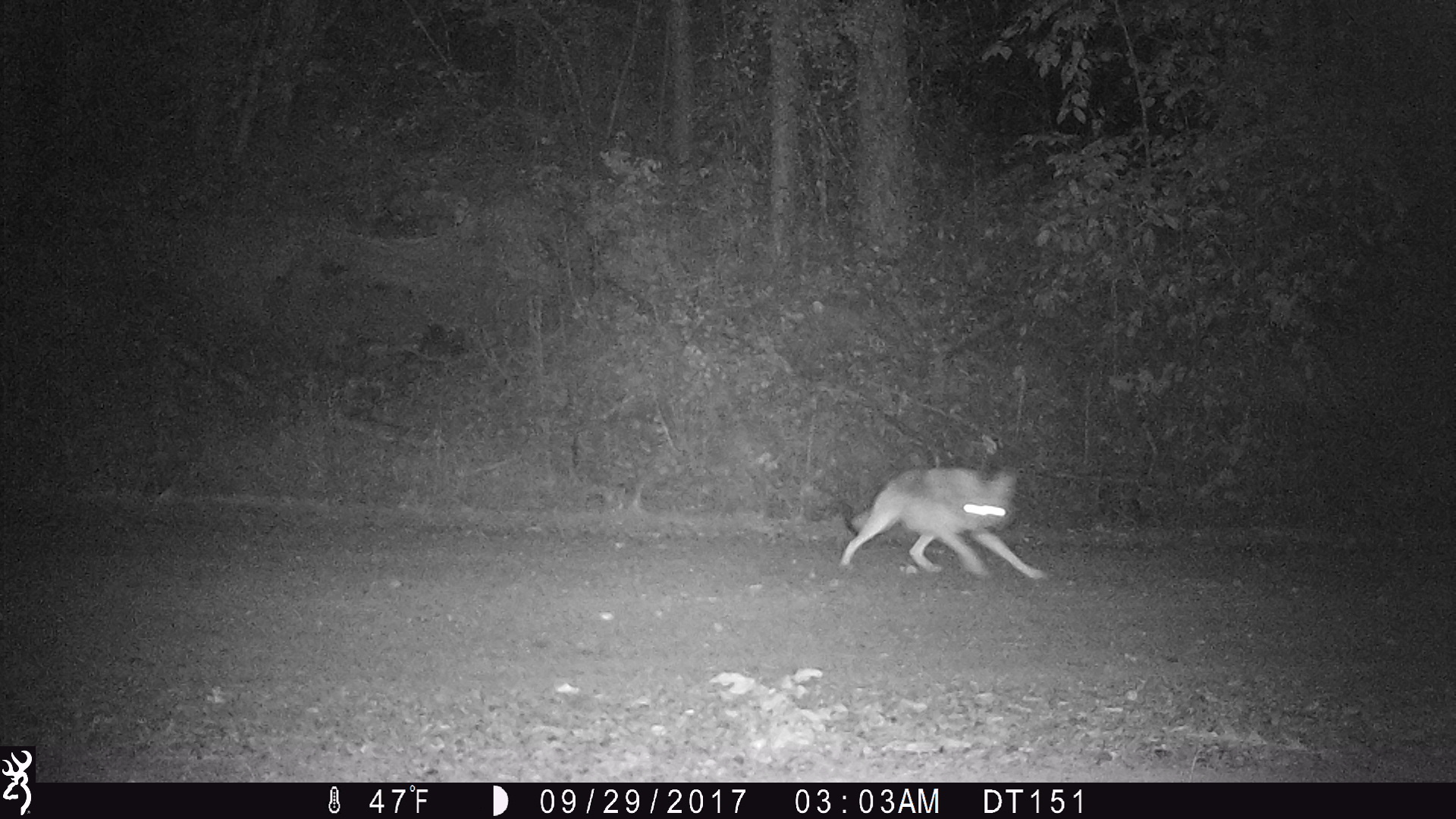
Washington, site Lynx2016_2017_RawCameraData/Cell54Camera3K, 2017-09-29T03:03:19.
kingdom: Animalia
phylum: Chordata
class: Mammalia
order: Carnivora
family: Canidae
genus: Canis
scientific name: Canis latrans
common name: coyote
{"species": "Canis latrans (coyote)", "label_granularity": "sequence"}